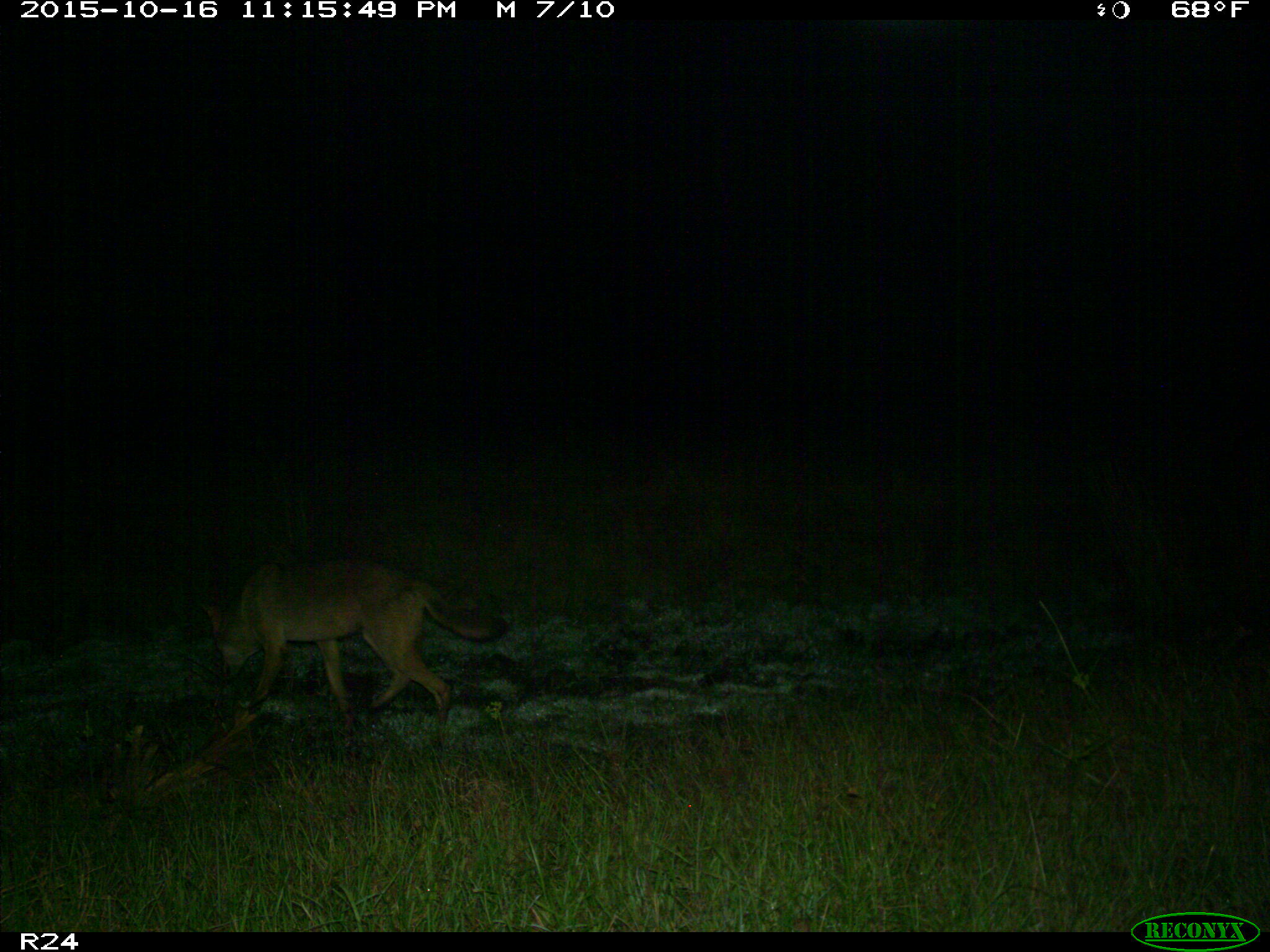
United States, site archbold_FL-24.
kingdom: Animalia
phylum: Chordata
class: Mammalia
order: Carnivora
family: Canidae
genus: Canis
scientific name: Canis latrans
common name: coyote